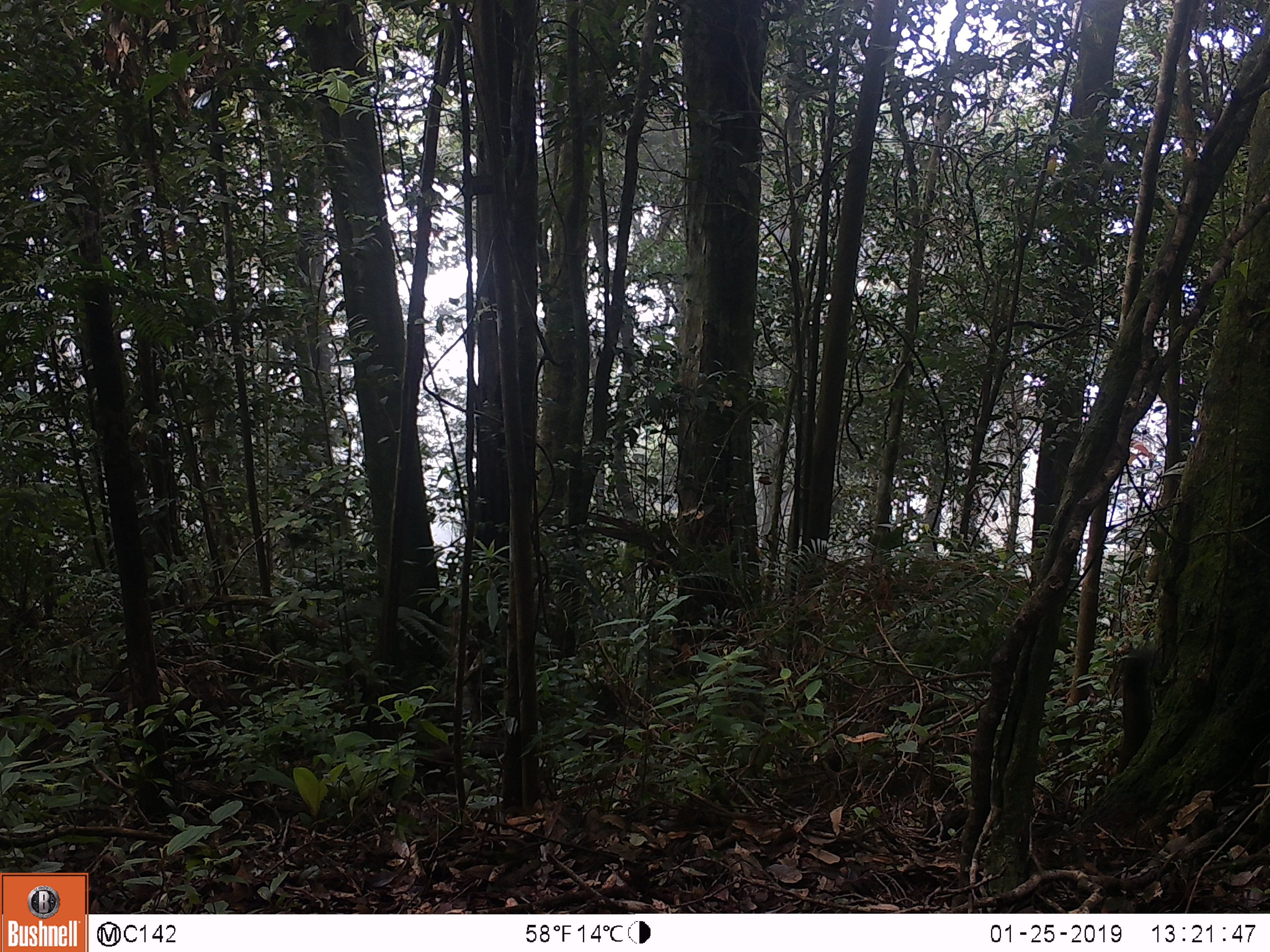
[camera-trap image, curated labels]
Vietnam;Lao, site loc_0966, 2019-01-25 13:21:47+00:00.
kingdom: Animalia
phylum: Chordata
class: Mammalia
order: Rodentia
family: Sciuridae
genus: Sciurus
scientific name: Sciurus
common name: squirrel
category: unidentified squirrel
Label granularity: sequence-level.